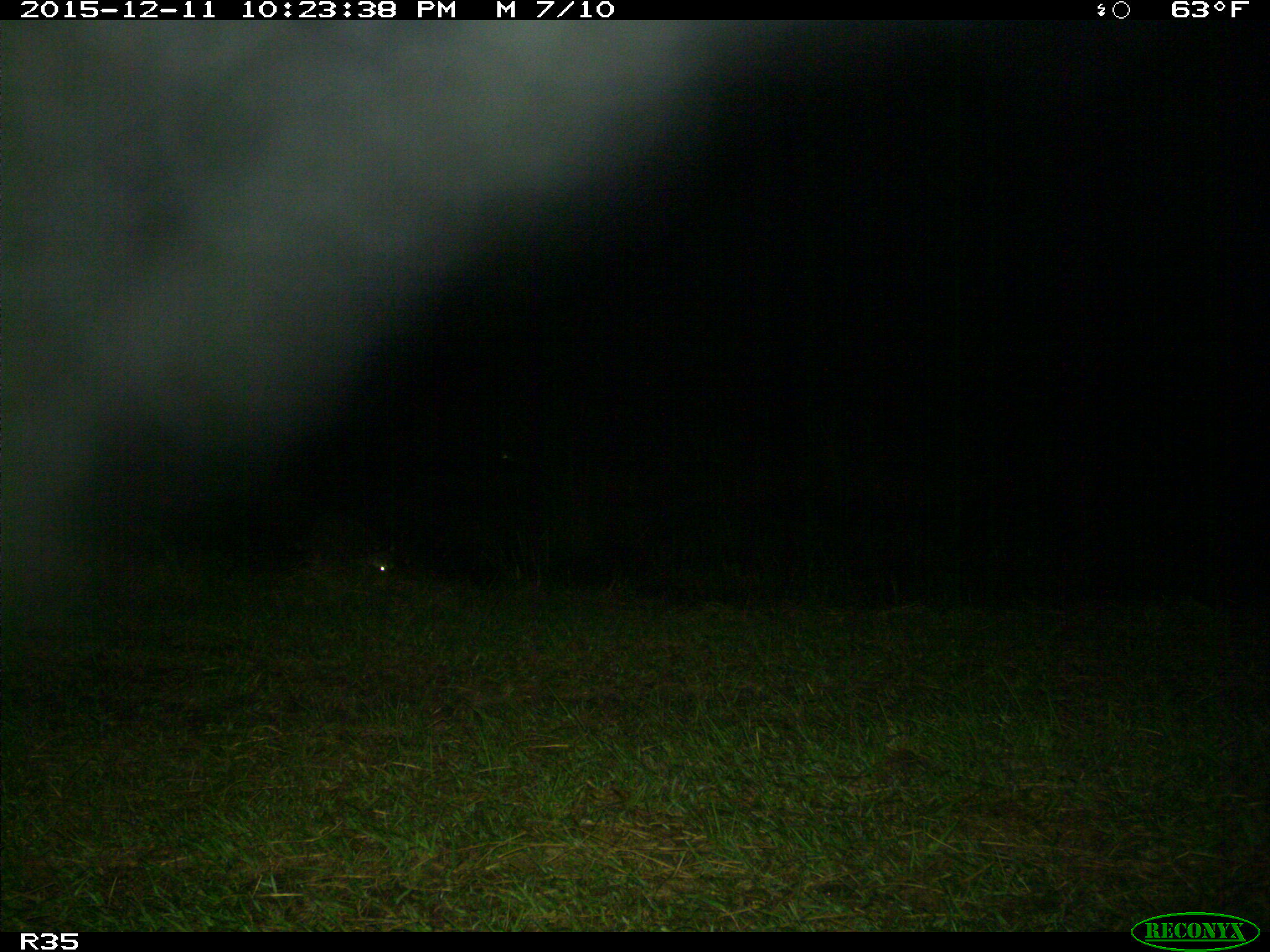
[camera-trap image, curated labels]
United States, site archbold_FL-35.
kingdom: Animalia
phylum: Chordata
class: Mammalia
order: Carnivora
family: Procyonidae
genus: Procyon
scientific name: Procyon lotor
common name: common raccoon